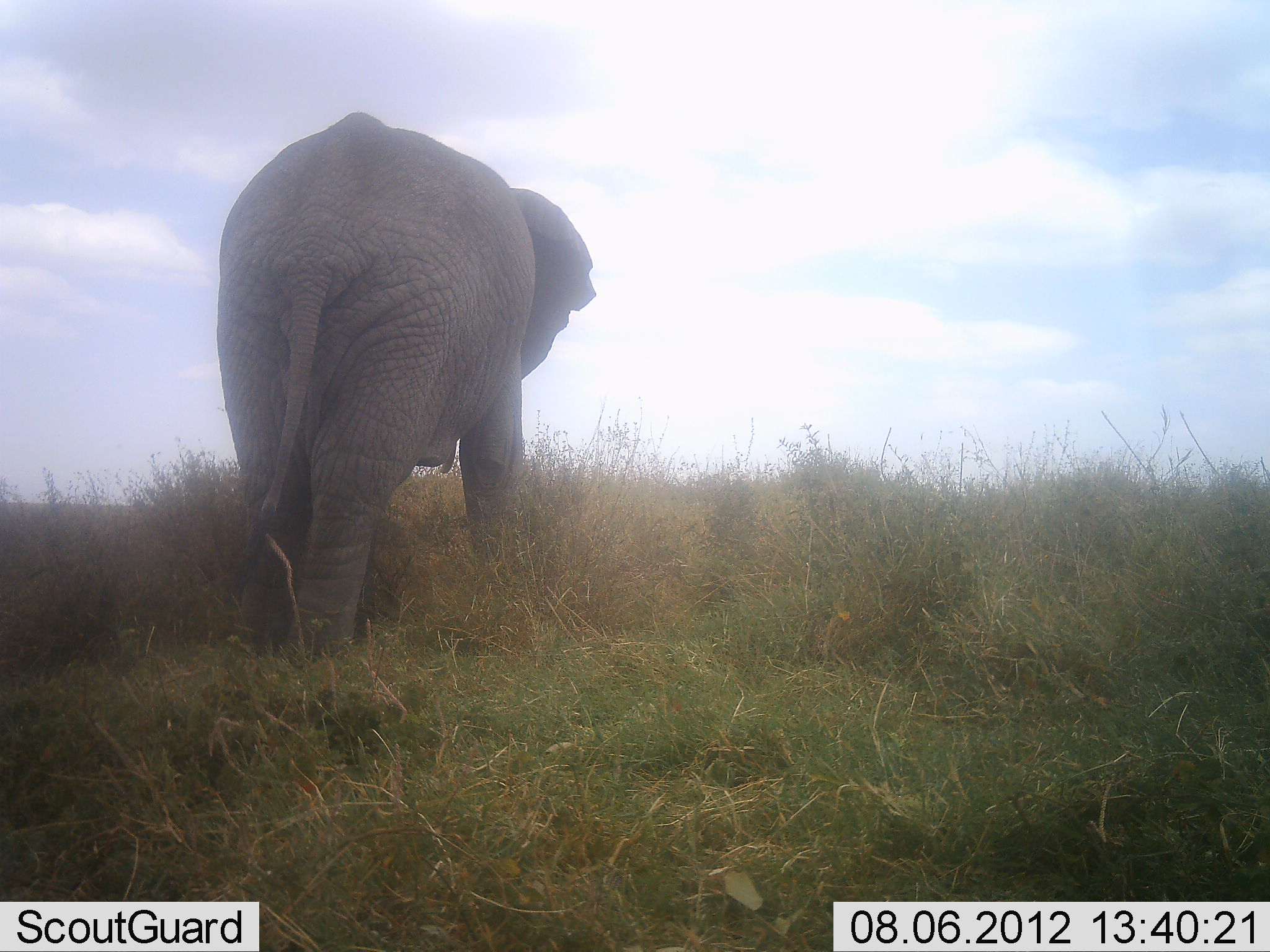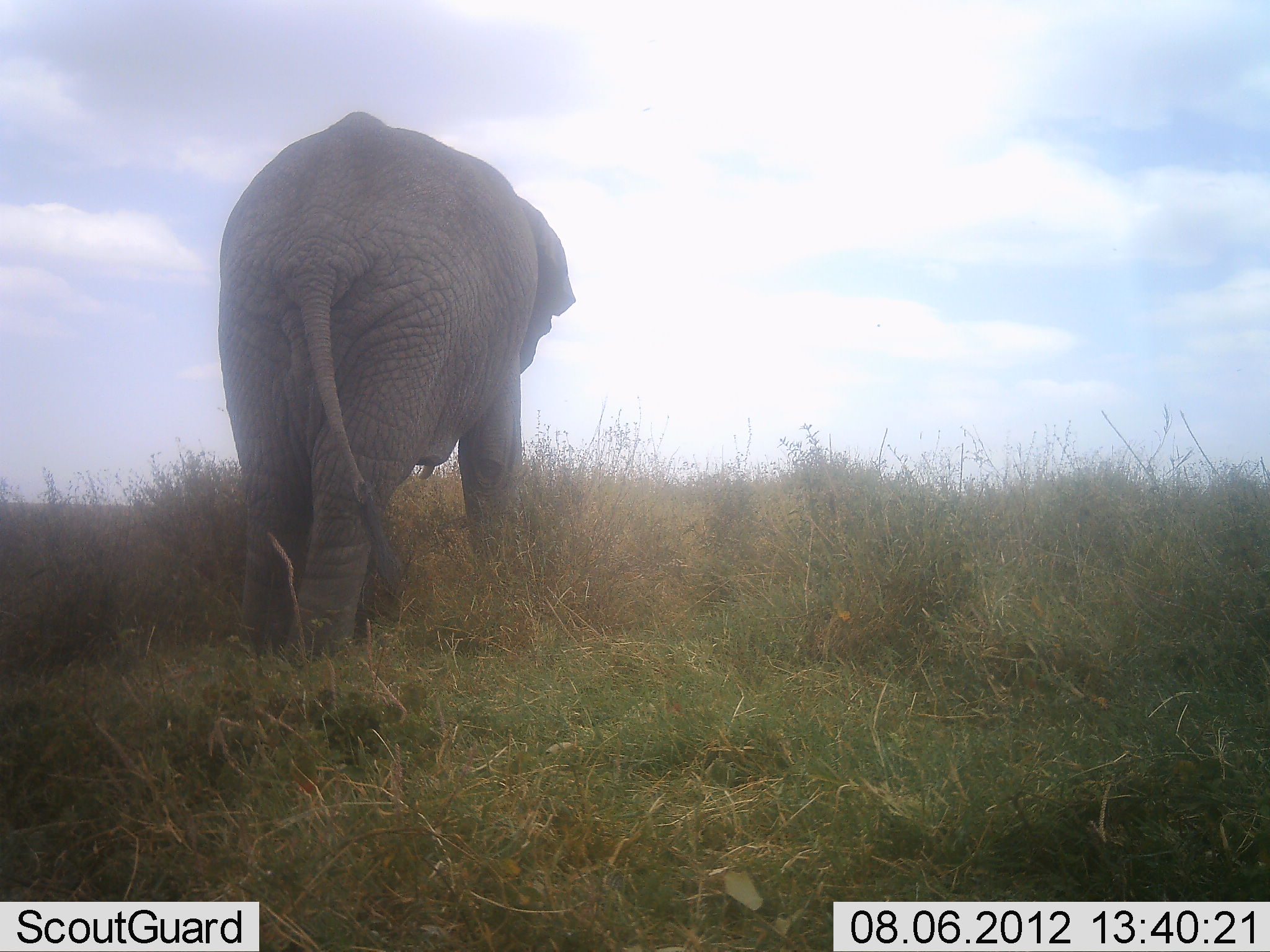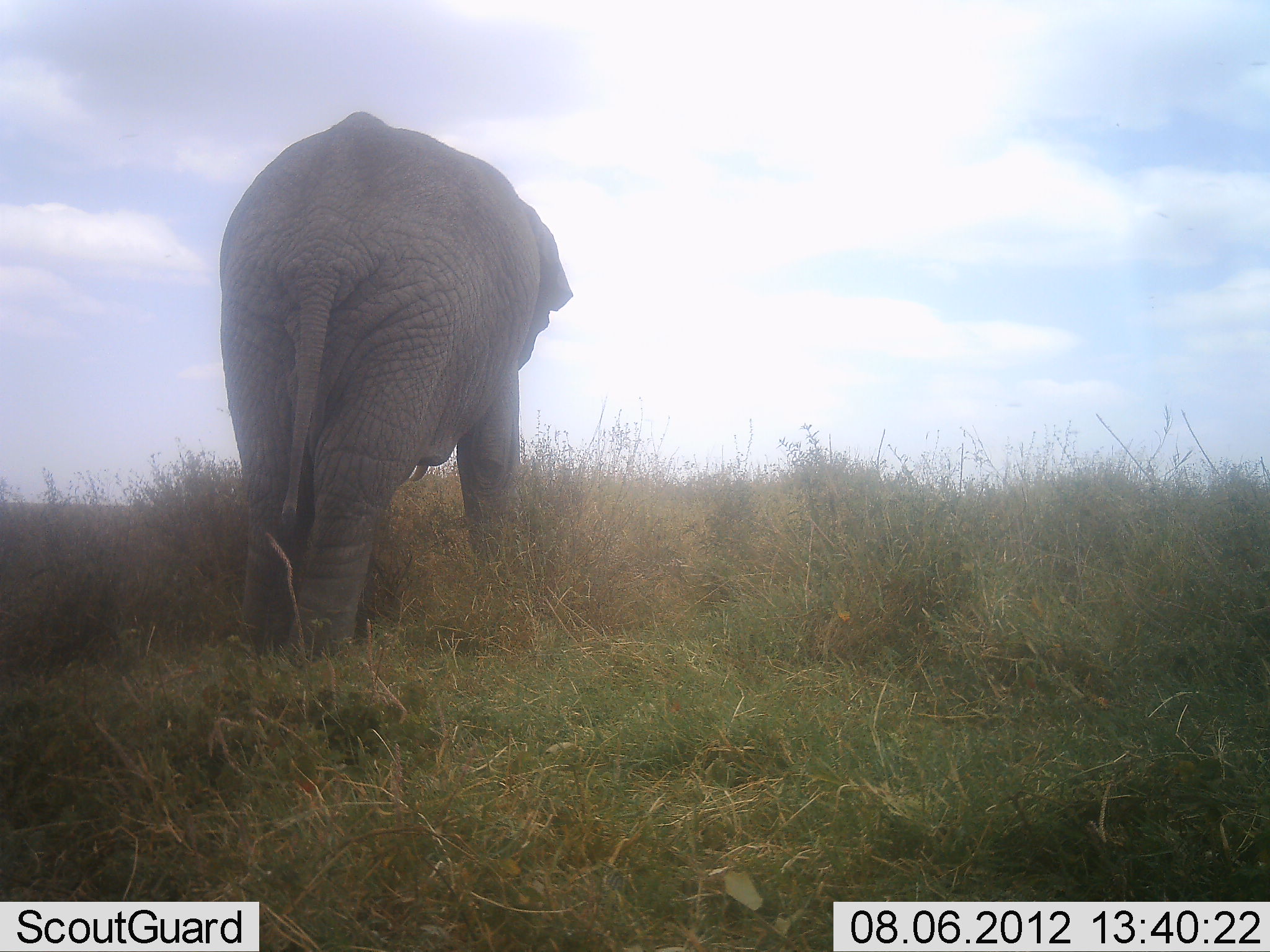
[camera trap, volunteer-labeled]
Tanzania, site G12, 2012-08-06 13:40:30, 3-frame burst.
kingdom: Animalia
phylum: Chordata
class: Mammalia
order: Proboscidea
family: Elephantidae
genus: Loxodonta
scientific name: Loxodonta africana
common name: african bush elephant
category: elephant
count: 1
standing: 90%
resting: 0%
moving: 10%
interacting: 0%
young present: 0%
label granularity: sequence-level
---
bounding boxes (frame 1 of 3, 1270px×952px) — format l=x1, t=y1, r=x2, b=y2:
animal: l=216, t=111, r=595, b=663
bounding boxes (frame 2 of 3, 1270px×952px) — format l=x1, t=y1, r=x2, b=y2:
animal: l=218, t=108, r=577, b=668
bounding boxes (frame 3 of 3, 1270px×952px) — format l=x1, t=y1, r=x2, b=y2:
animal: l=220, t=110, r=573, b=677